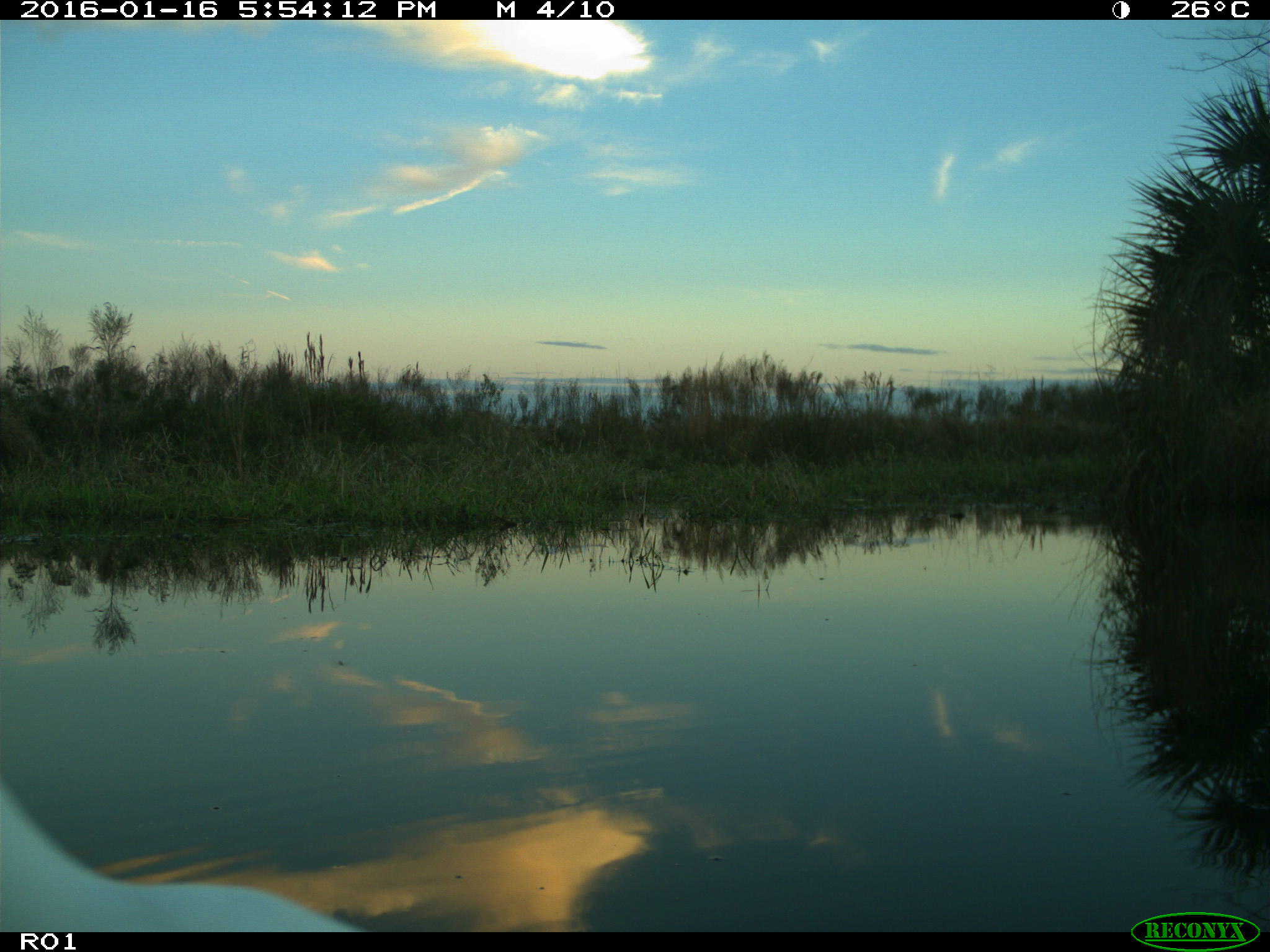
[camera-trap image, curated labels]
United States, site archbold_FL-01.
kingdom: Animalia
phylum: Chordata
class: Aves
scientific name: Aves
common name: birds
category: unidentified bird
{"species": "unidentified bird (birds) (Aves)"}